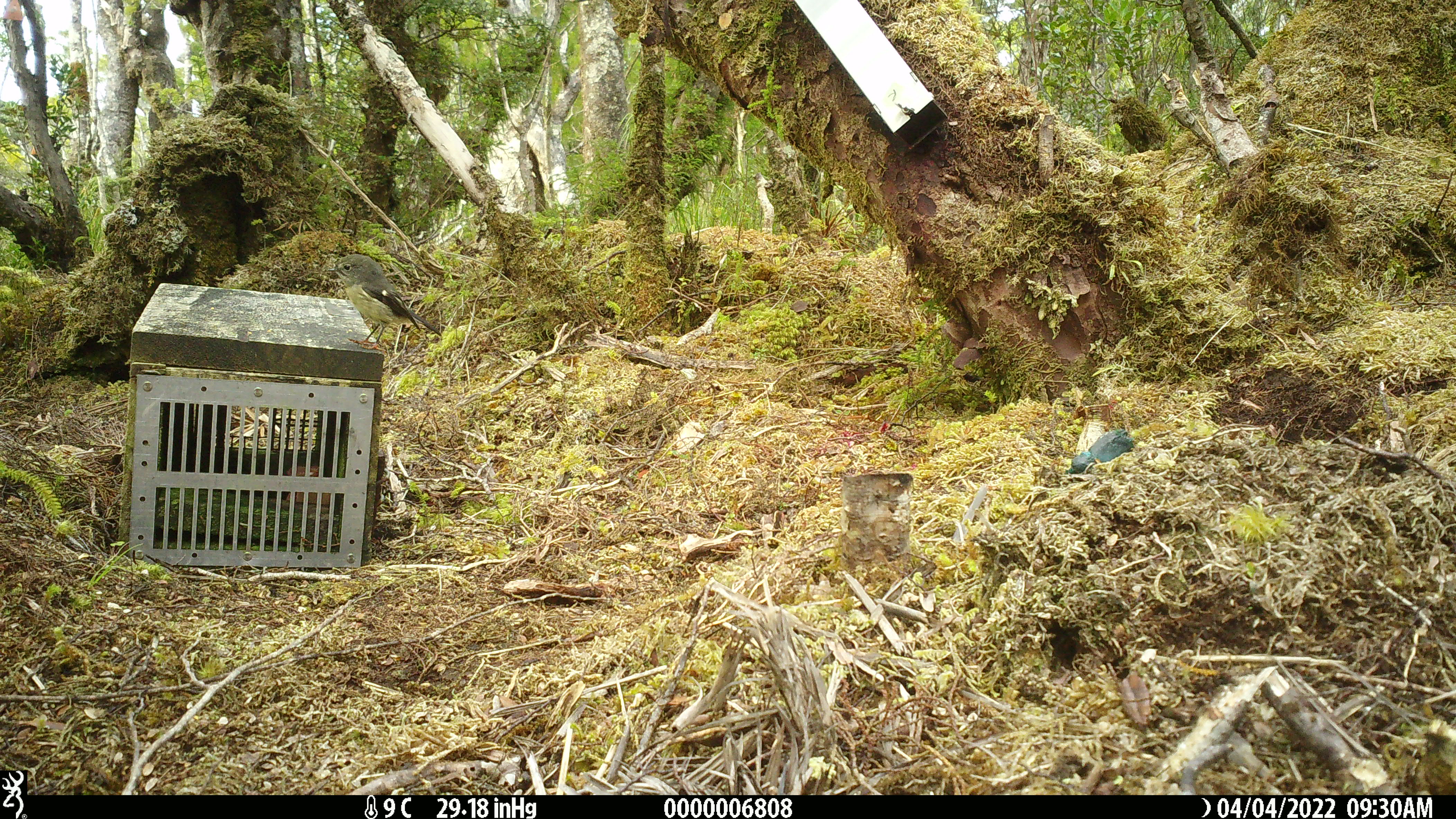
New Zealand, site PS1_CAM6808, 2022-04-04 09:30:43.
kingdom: Animalia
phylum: Chordata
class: Aves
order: Passeriformes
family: Petroicidae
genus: Petroica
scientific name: Petroica macrocephala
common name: tomtit